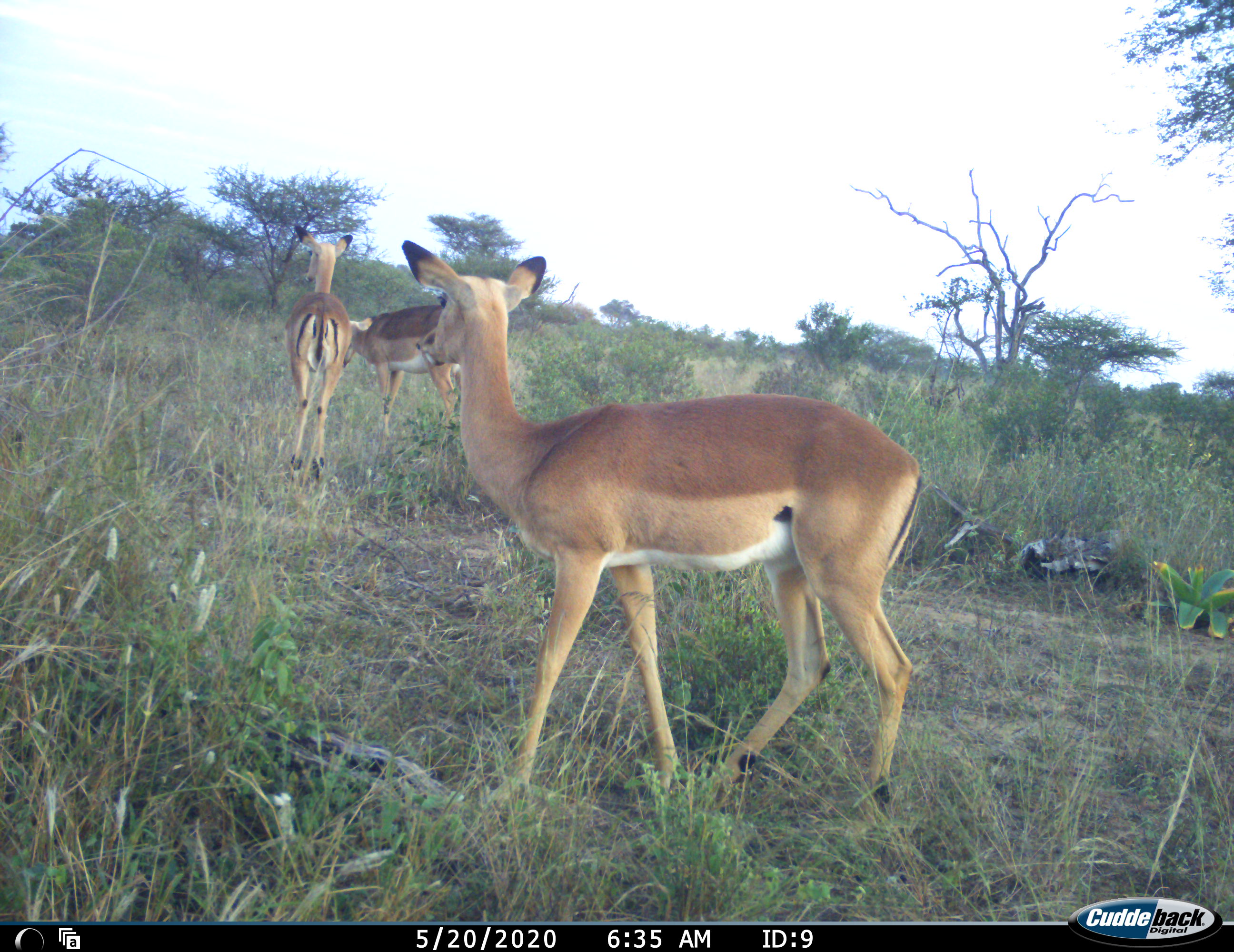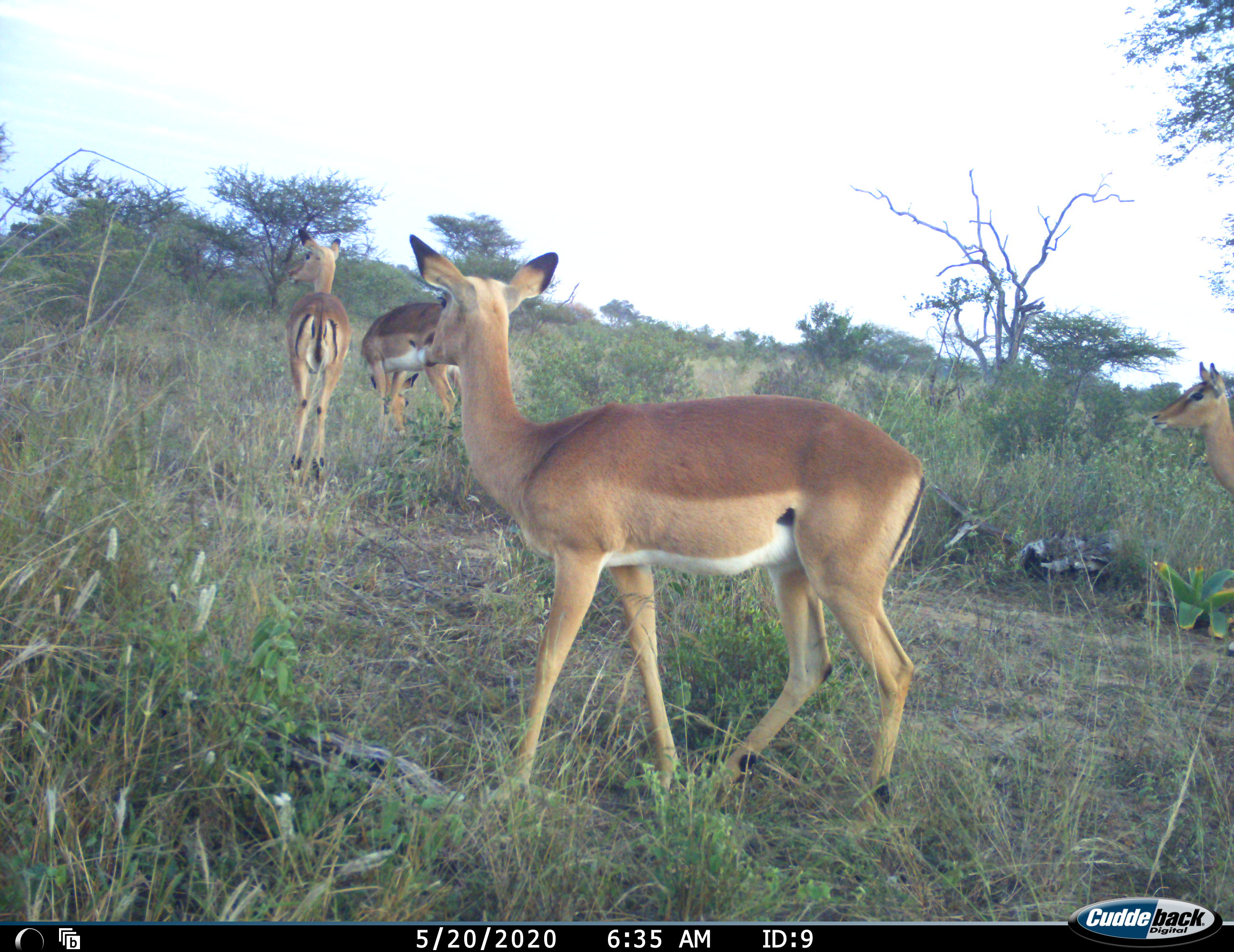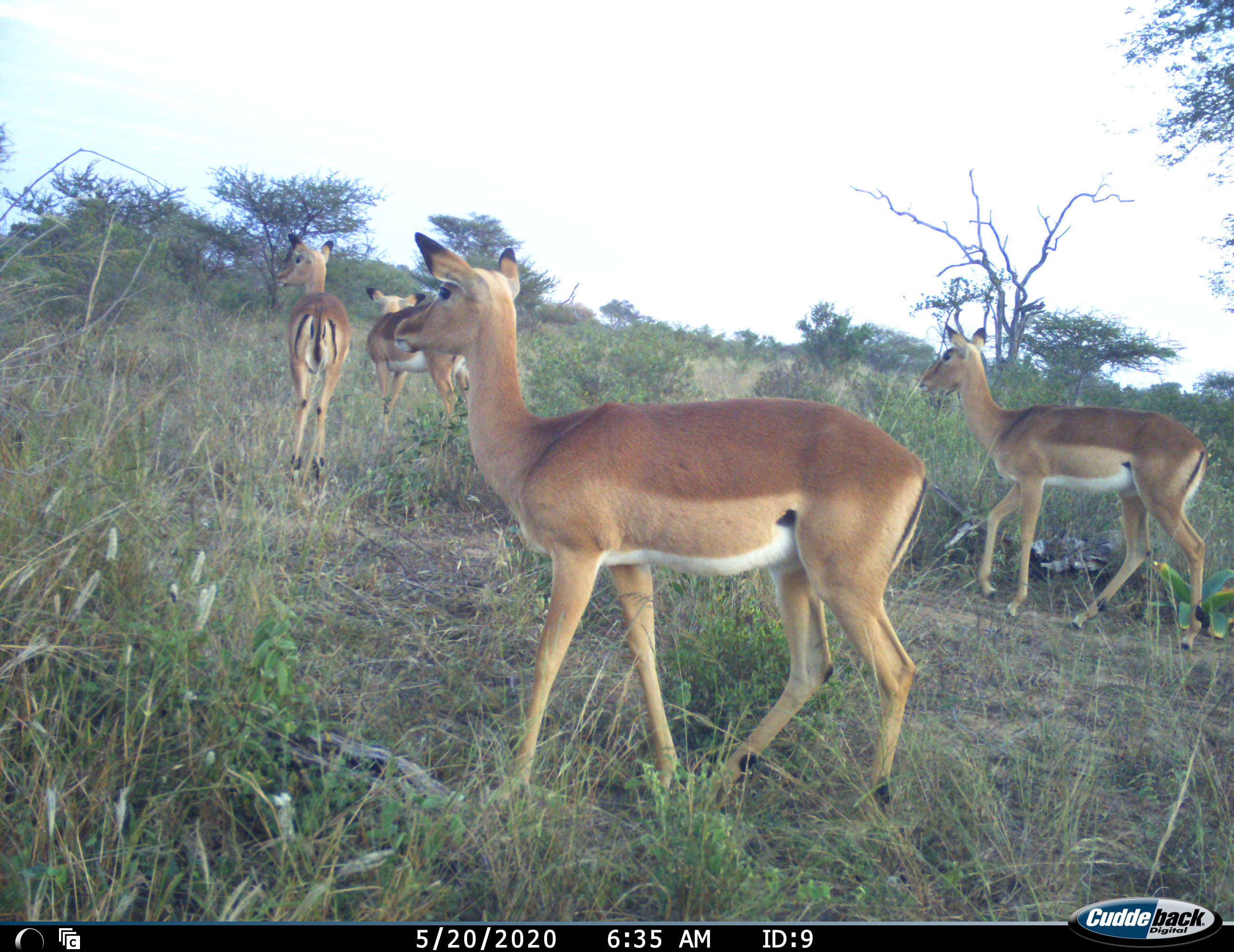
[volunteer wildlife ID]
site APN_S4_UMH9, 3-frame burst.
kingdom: Animalia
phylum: Chordata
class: Mammalia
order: Artiodactyla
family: Bovidae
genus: Aepyceros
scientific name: Aepyceros melampus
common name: impala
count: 4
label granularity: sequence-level